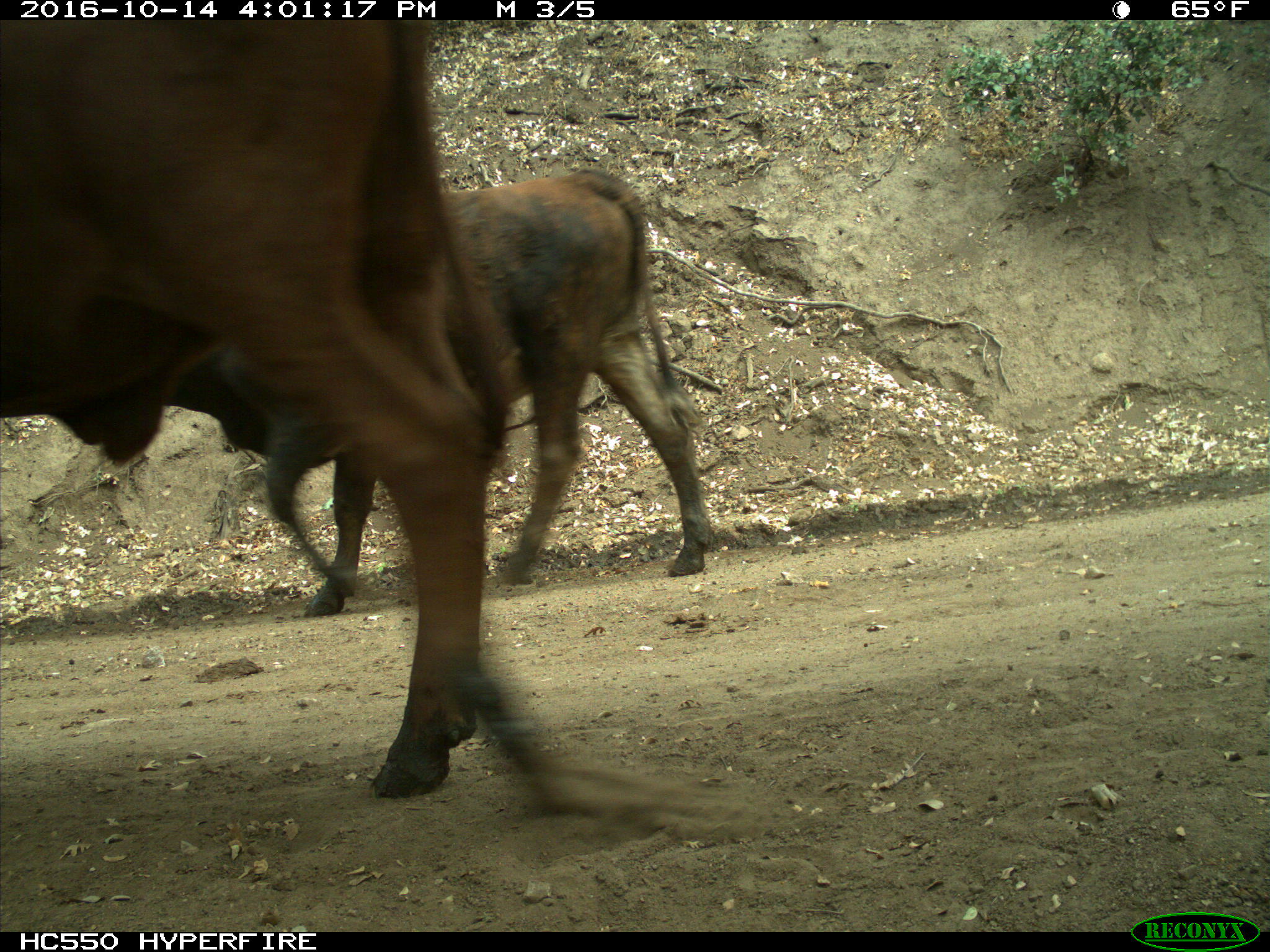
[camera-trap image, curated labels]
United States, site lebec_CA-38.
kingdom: Animalia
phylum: Chordata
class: Mammalia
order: Artiodactyla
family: Bovidae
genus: Bos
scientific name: Bos taurus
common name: domestic cow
Bos taurus (domestic cow).